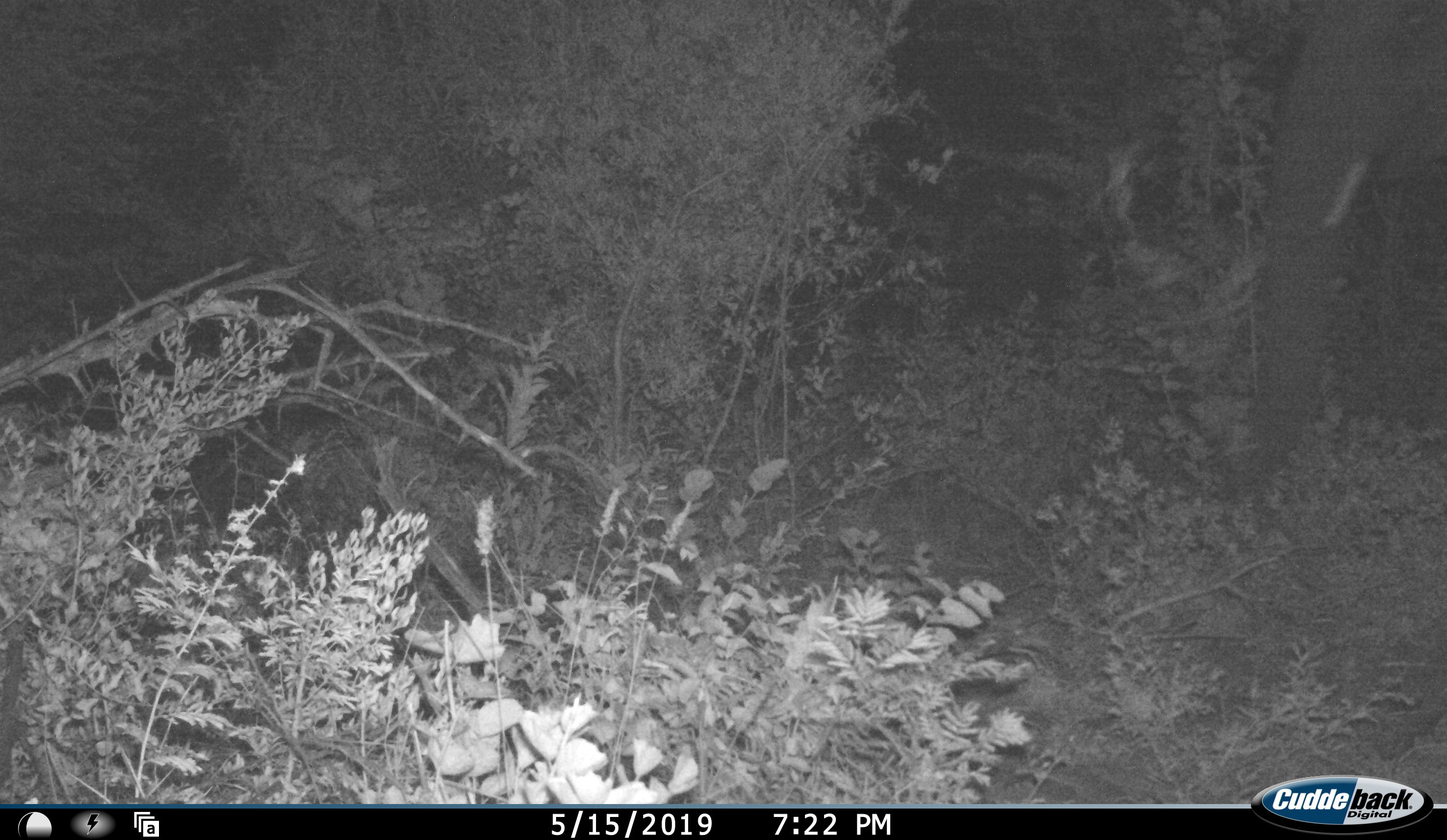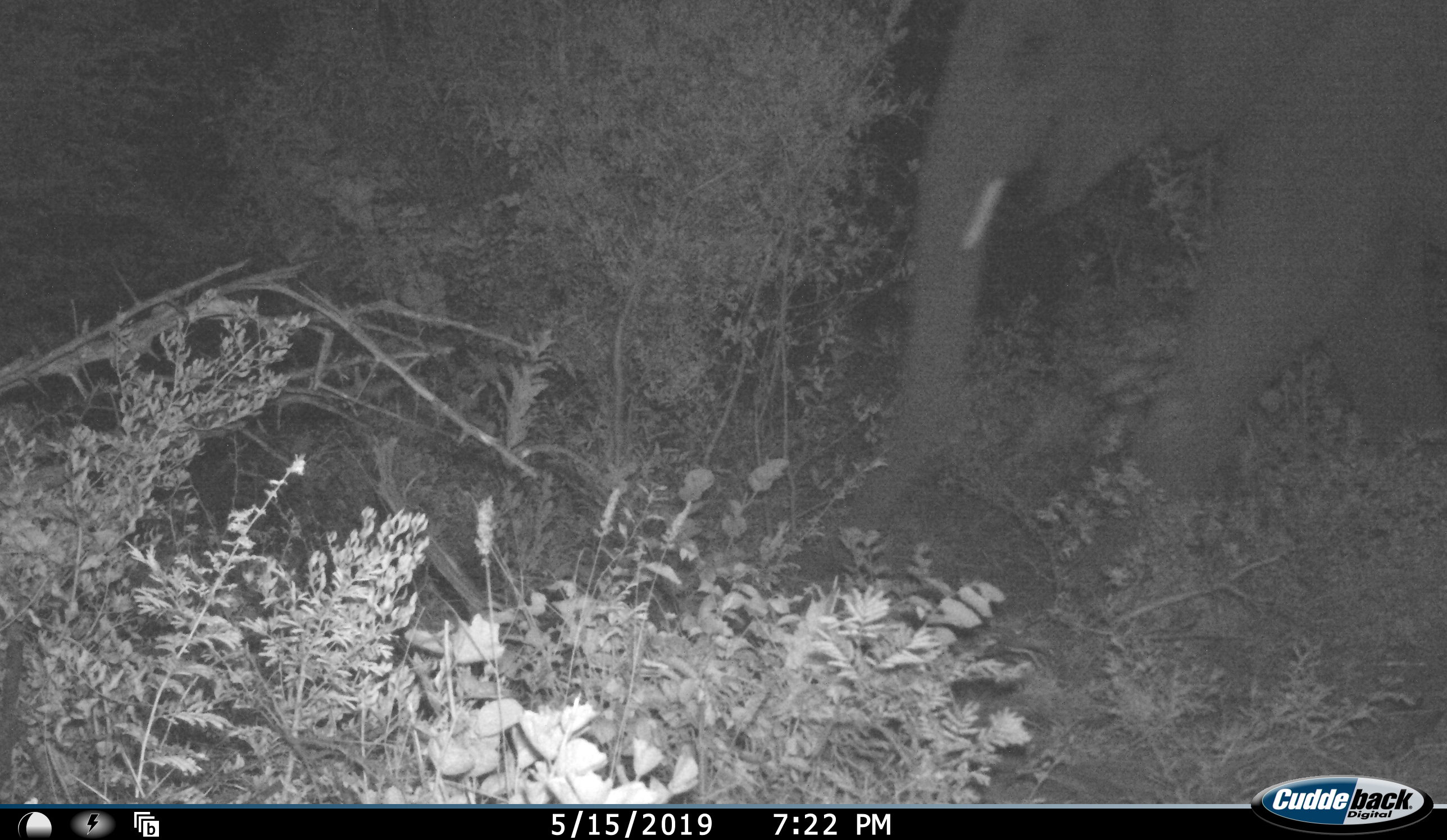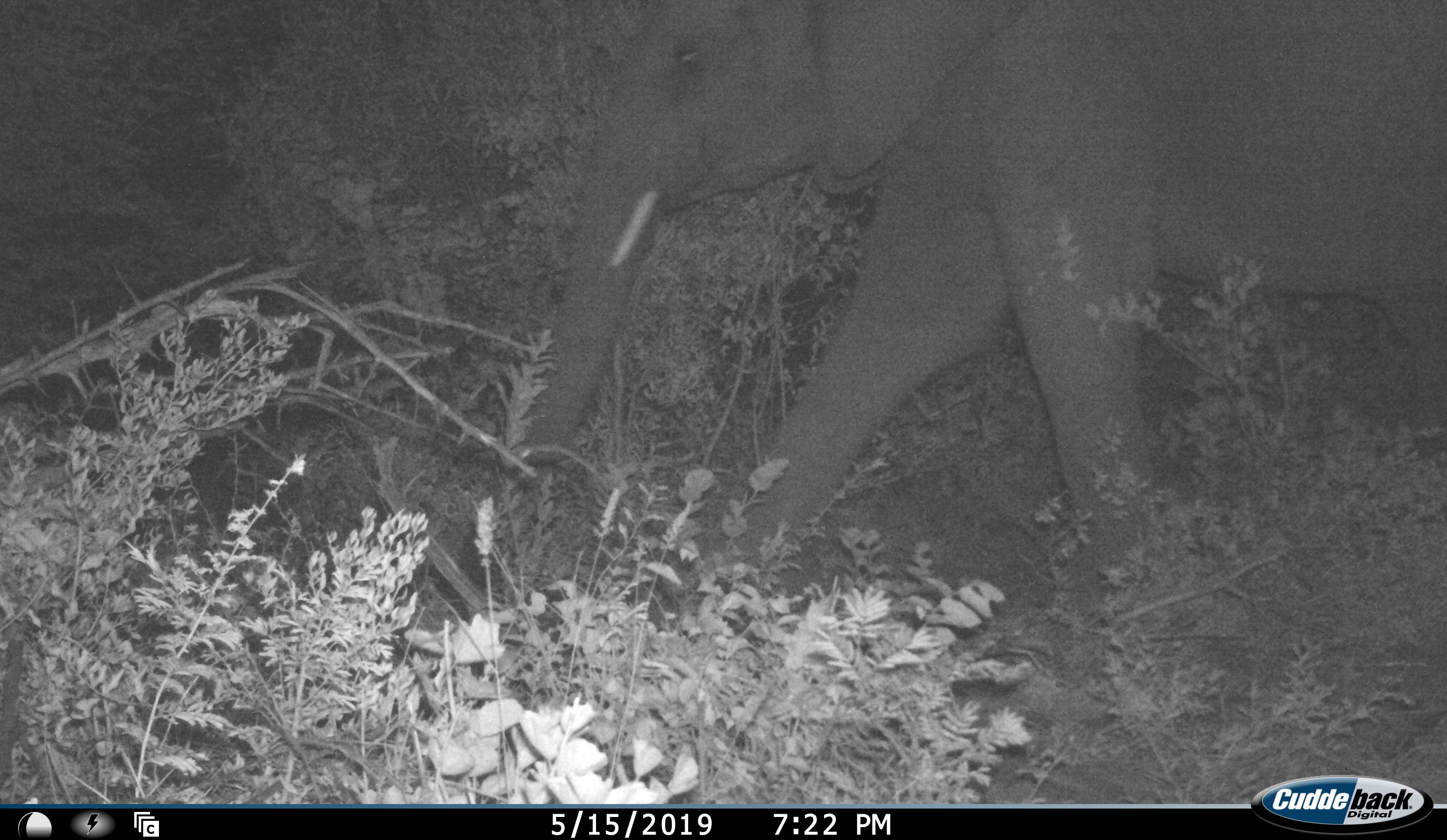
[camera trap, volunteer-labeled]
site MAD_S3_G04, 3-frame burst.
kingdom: Animalia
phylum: Chordata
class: Mammalia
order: Proboscidea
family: Elephantidae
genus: Loxodonta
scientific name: Loxodonta africana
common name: african bush elephant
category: elephant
Elephant (african bush elephant) (Loxodonta africana), count 1. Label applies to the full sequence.